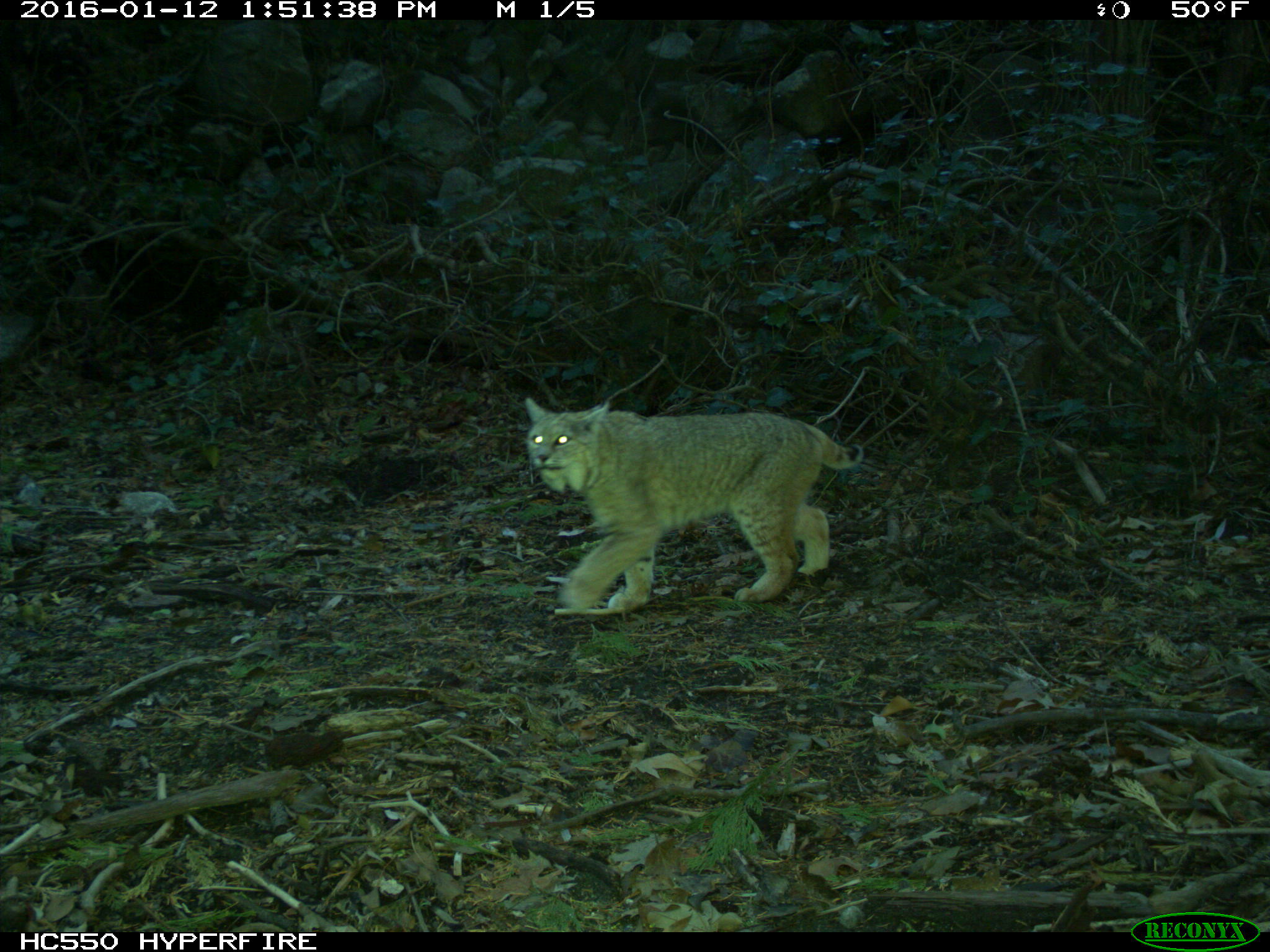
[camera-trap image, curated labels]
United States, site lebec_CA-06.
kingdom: Animalia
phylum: Chordata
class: Mammalia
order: Carnivora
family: Felidae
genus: Lynx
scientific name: Lynx rufus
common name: bobcat